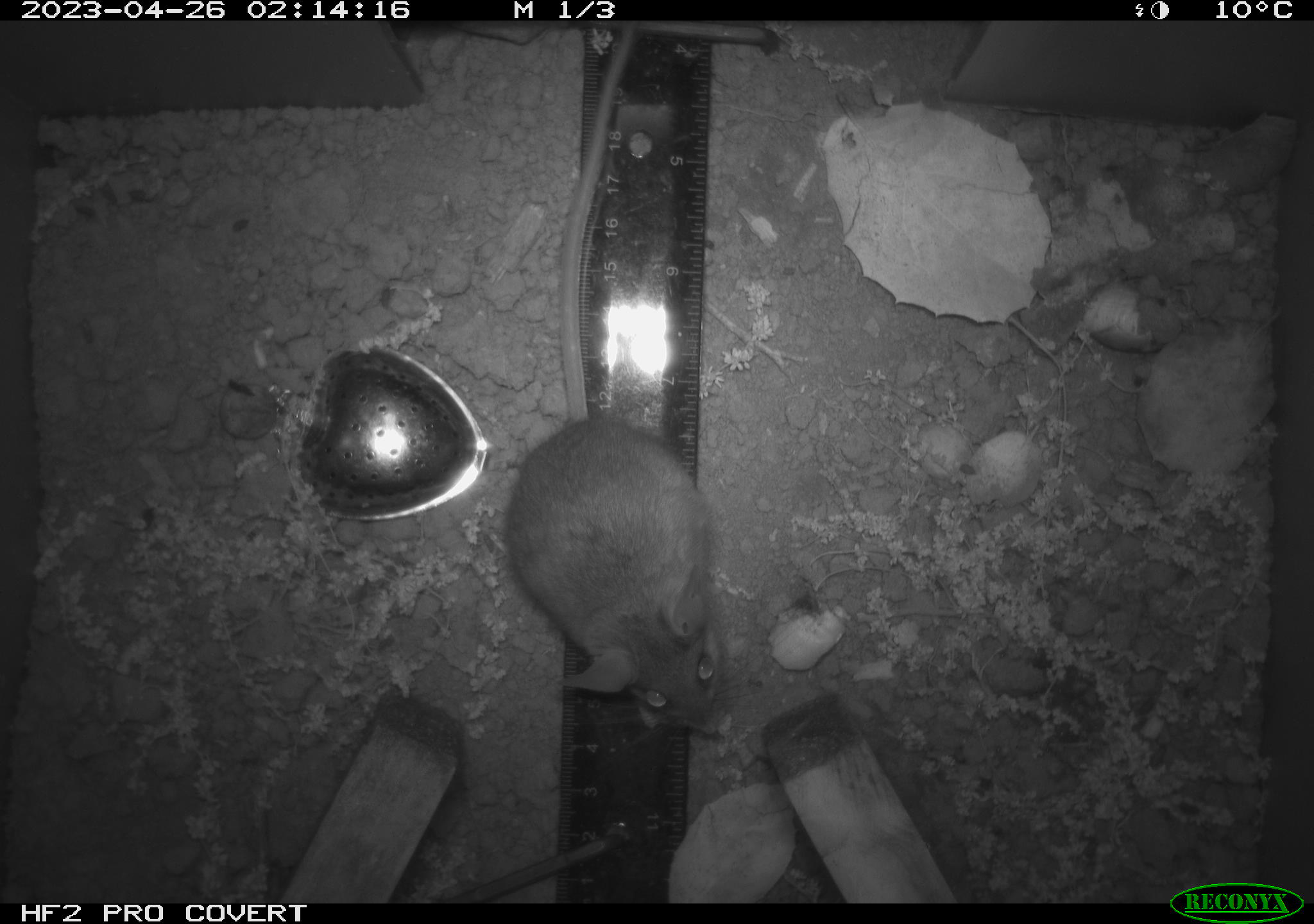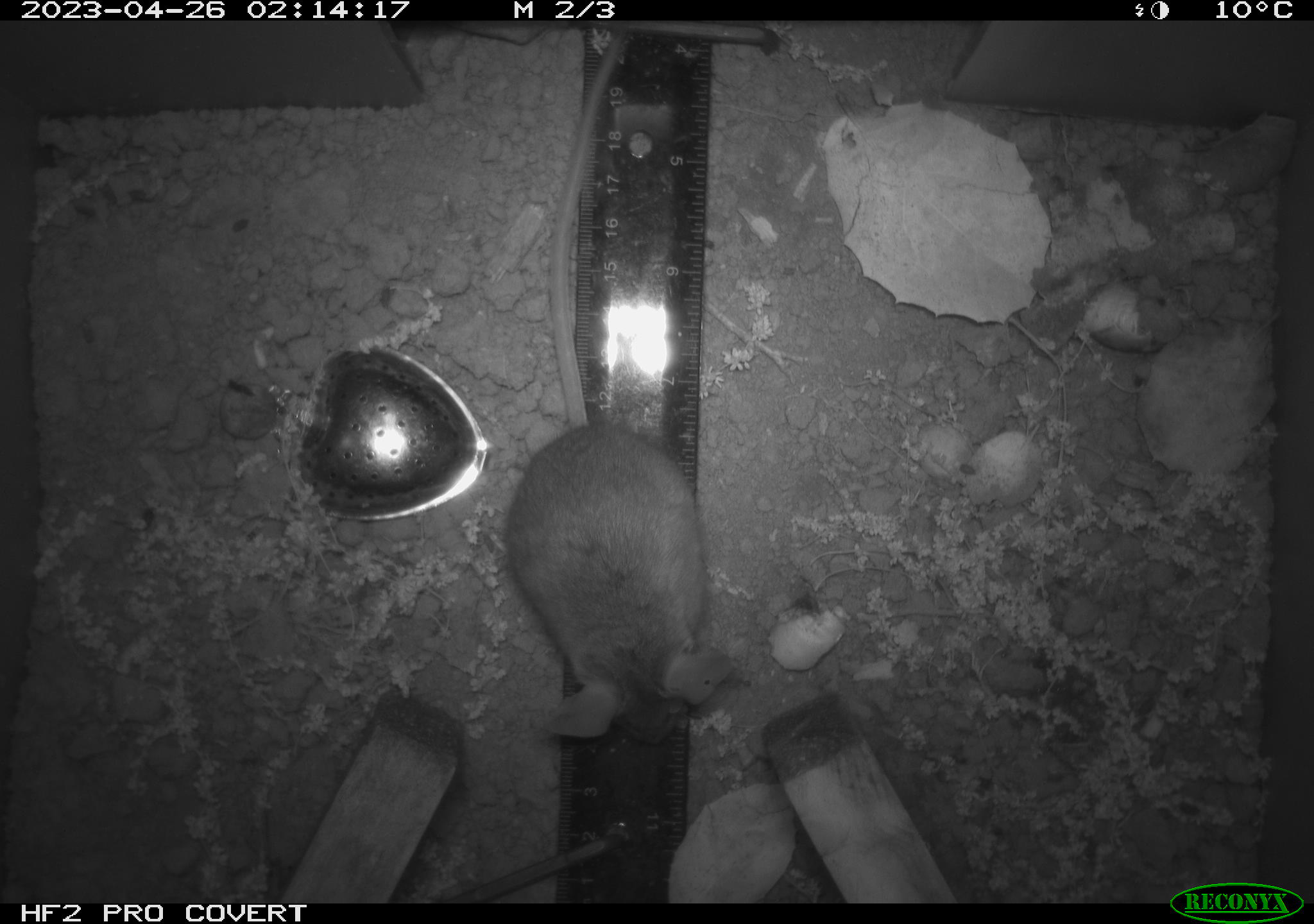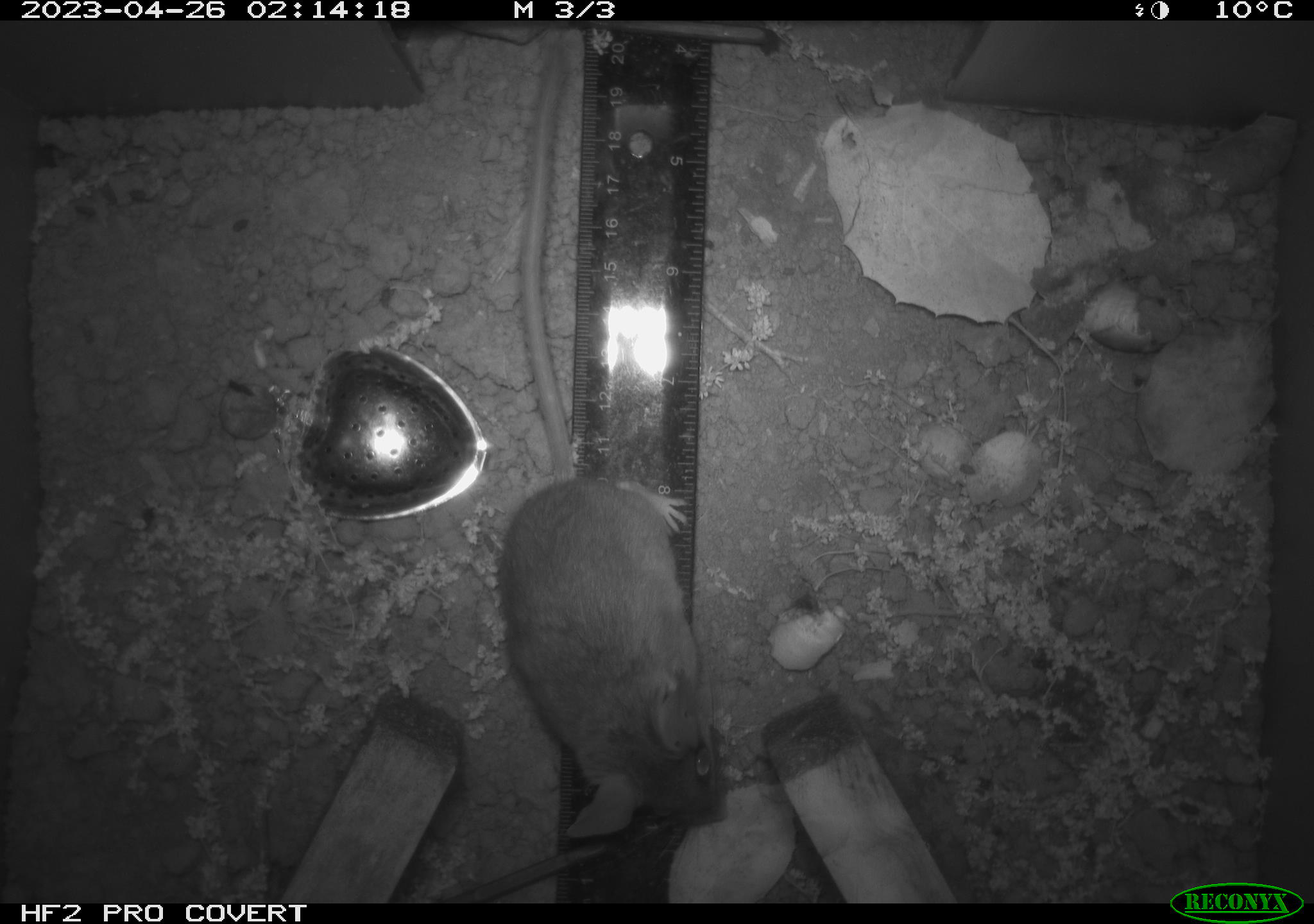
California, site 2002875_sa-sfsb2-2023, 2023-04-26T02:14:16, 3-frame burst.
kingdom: Animalia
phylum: Chordata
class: Mammalia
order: Rodentia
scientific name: Rodentia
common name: mouse species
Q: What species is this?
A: Mouse species (Rodentia).